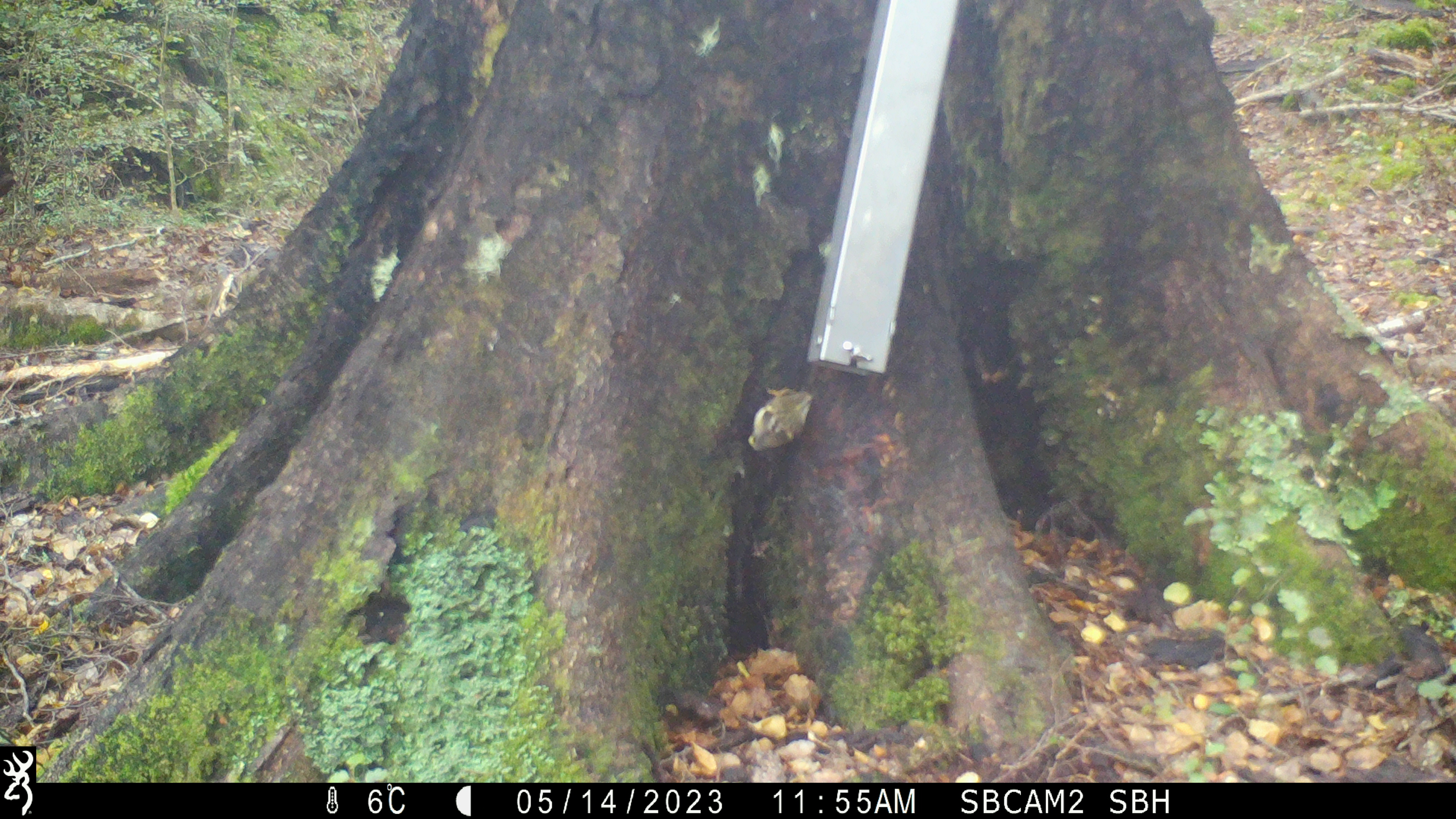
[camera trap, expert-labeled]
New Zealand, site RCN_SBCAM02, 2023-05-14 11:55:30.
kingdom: Animalia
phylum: Chordata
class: Aves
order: Passeriformes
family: Acanthisittidae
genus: Acanthisitta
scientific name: Acanthisitta chloris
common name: rifleman